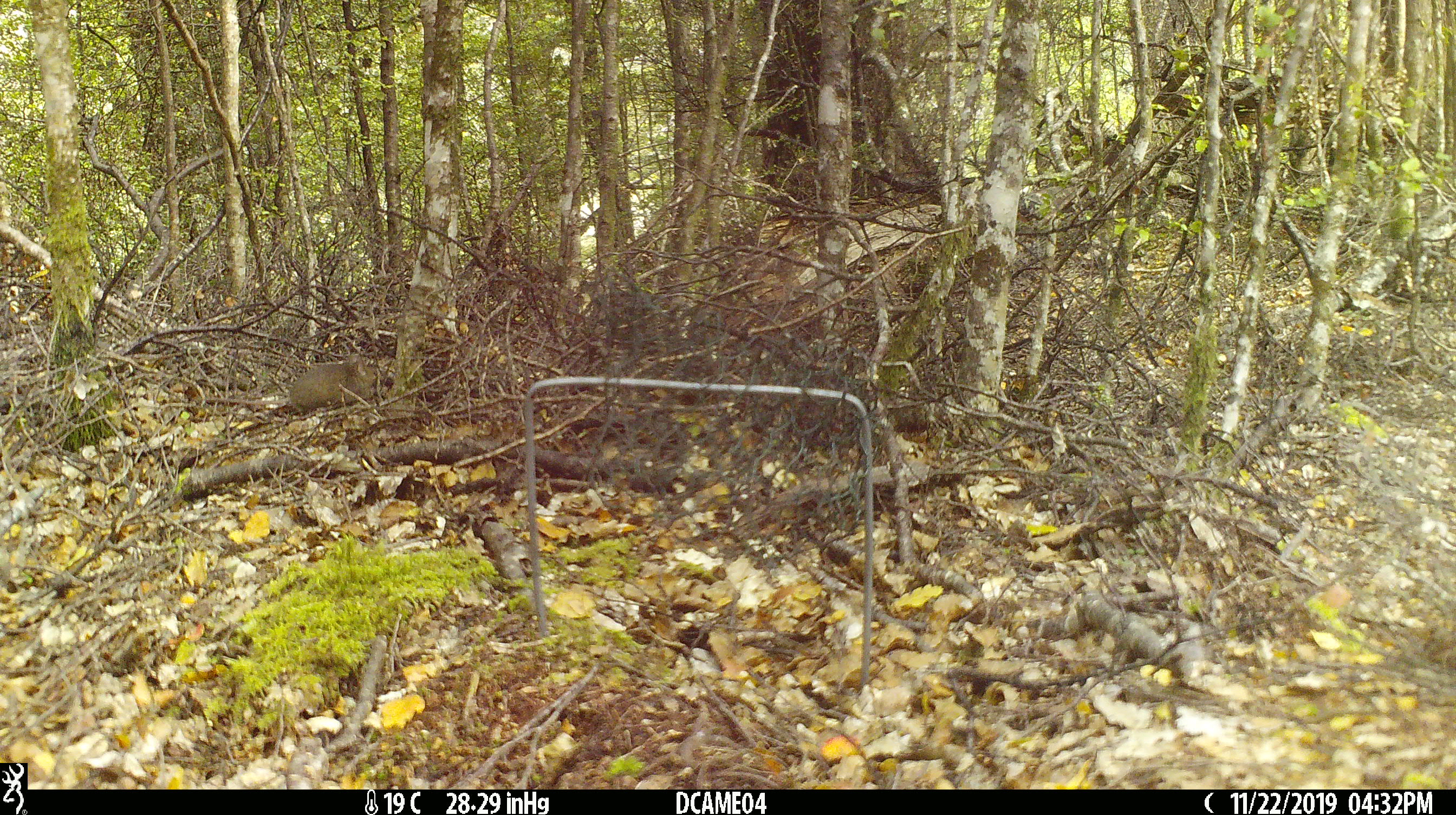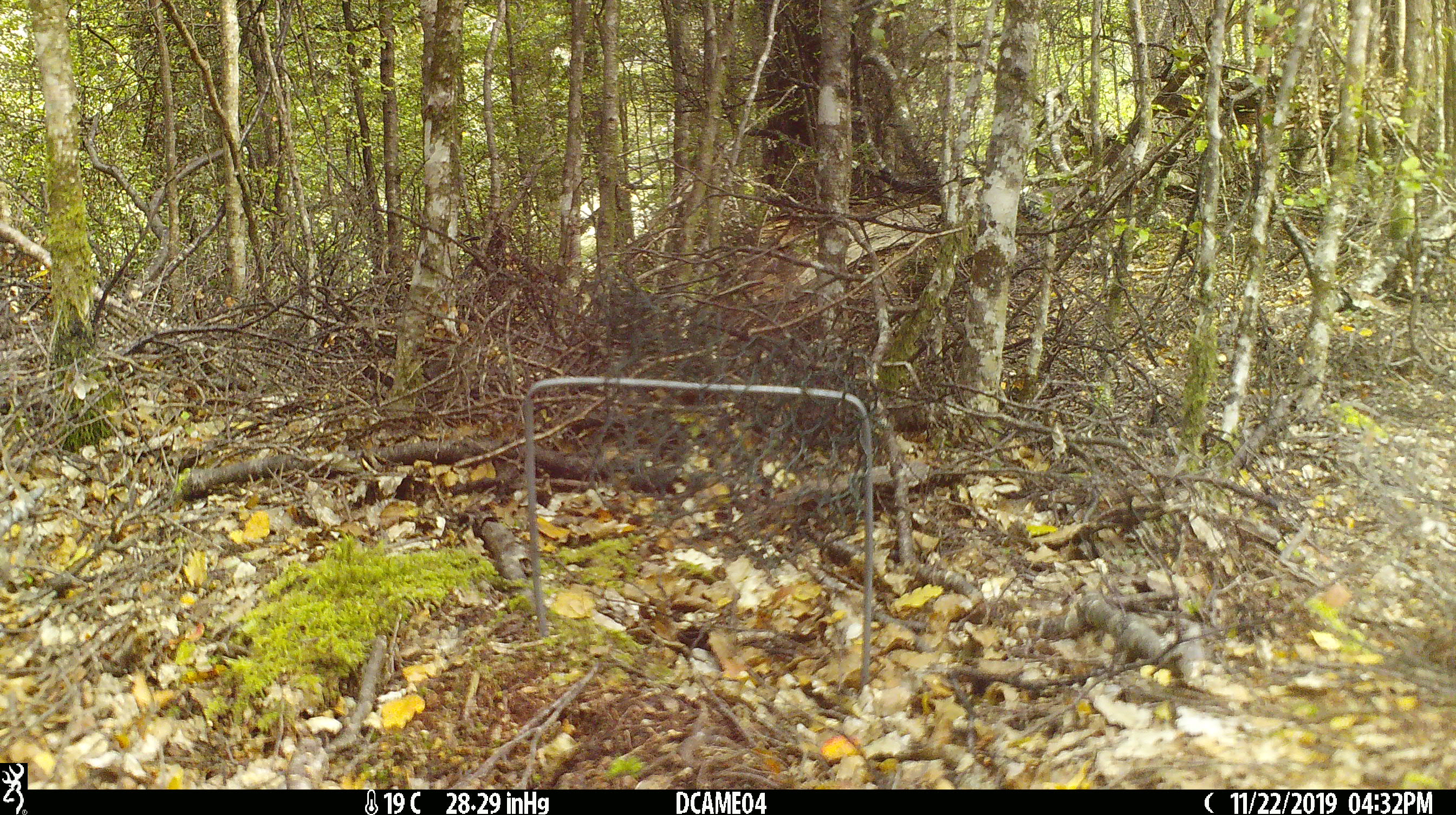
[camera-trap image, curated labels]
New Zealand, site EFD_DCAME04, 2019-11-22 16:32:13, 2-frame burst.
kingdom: Animalia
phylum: Chordata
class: Mammalia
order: Rodentia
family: Muridae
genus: Mus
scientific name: Mus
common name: mouse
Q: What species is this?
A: Mouse (Mus).